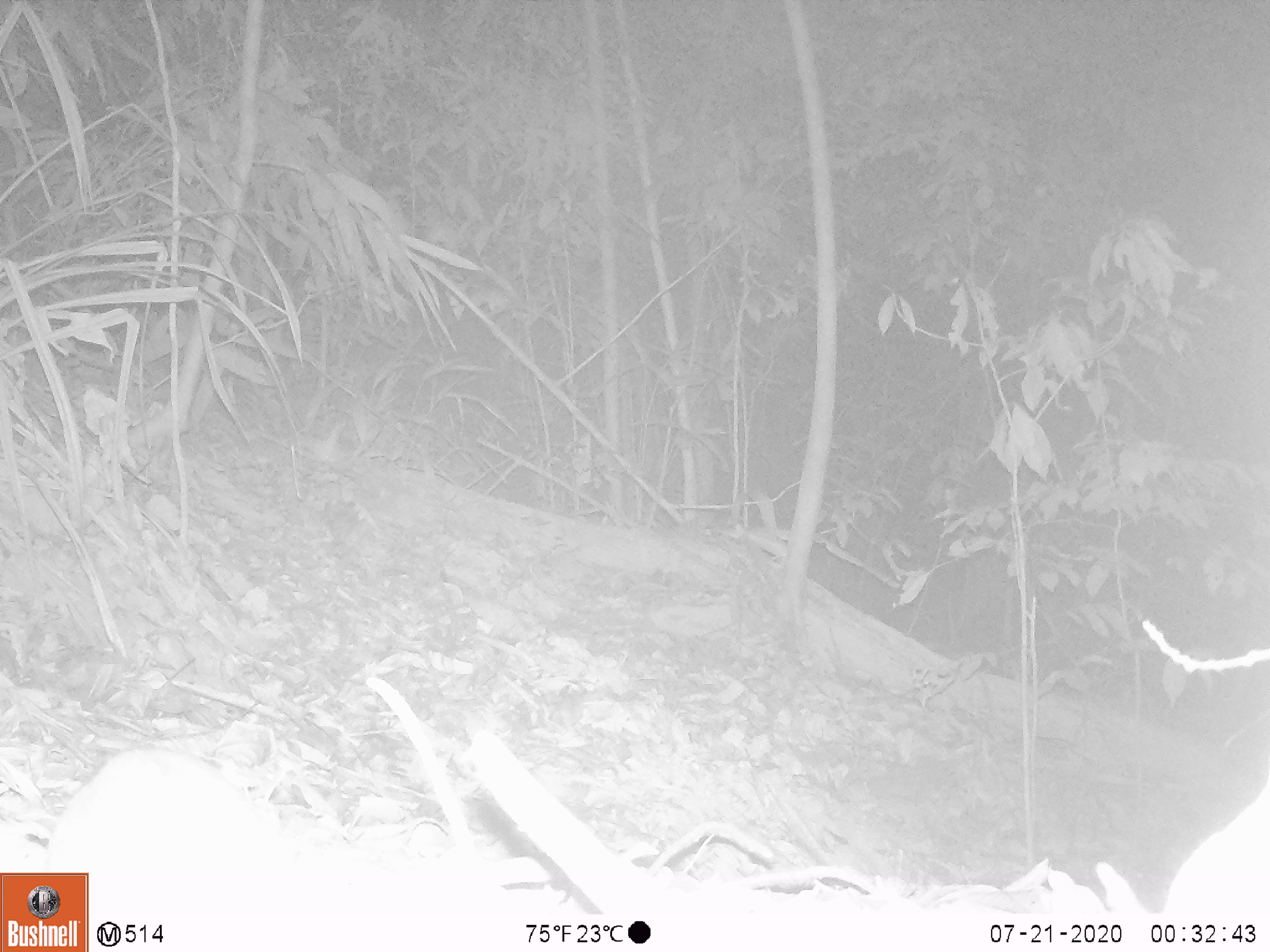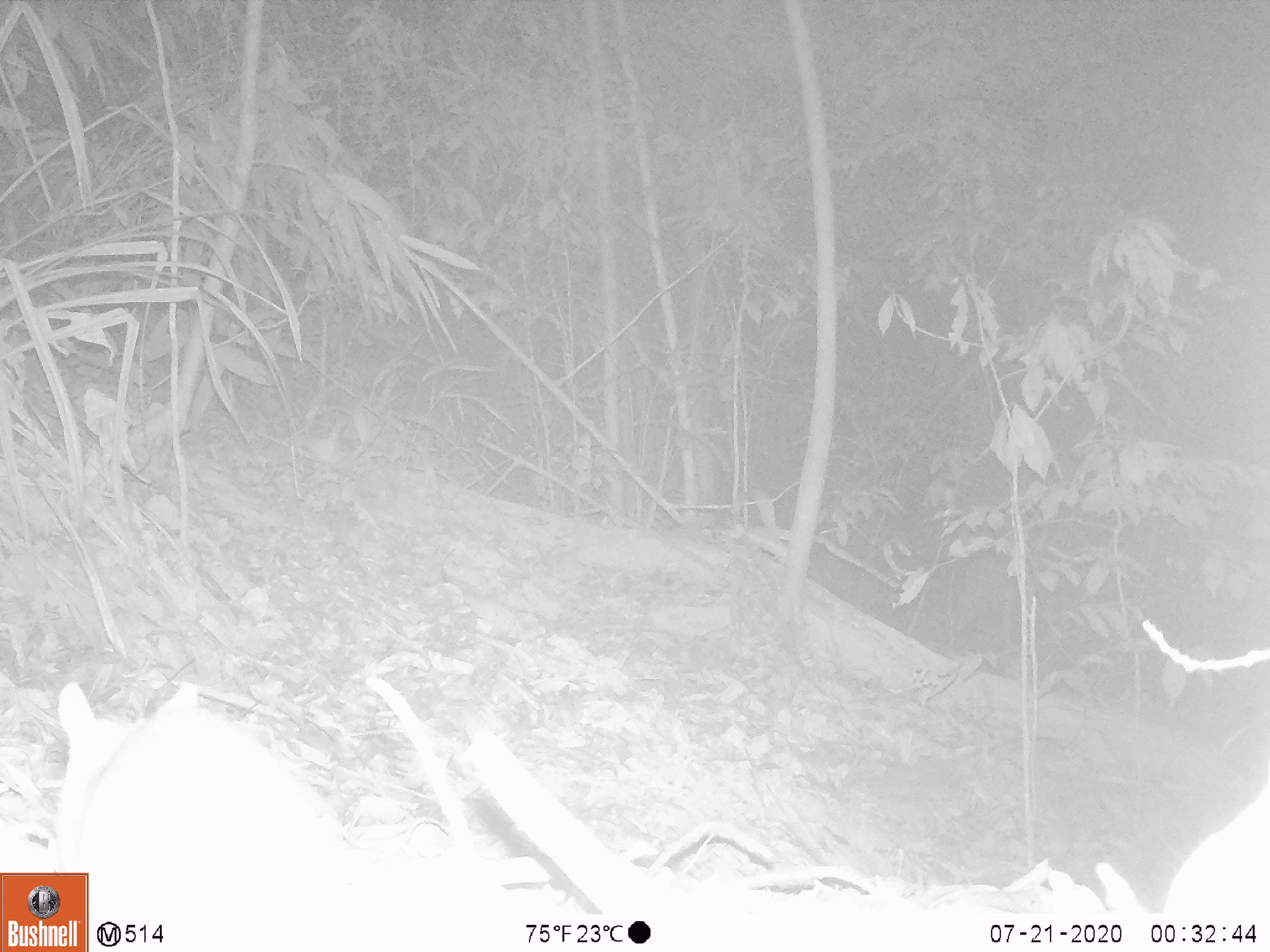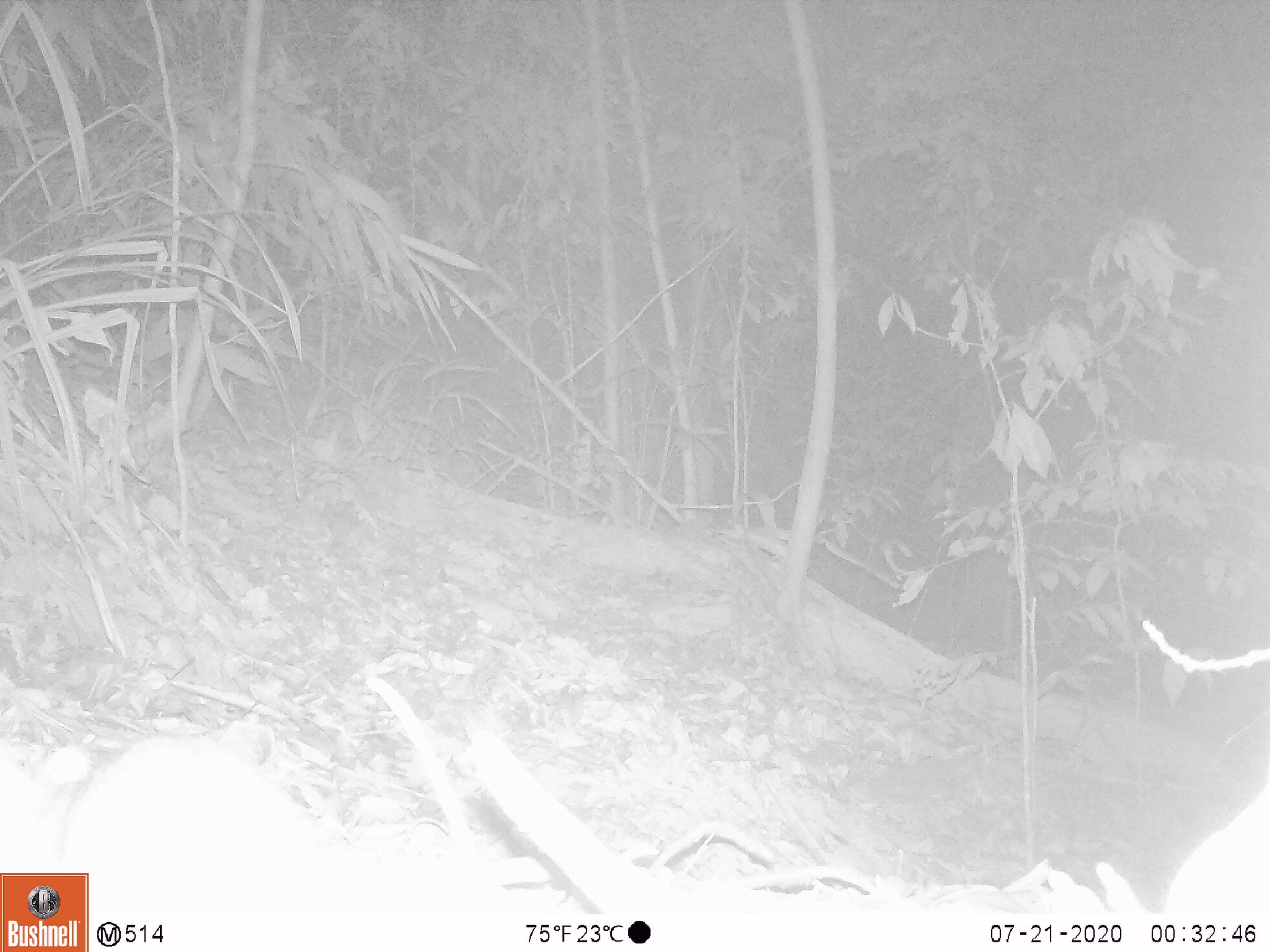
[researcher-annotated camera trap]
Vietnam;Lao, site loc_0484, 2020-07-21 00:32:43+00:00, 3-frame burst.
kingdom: Animalia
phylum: Chordata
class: Mammalia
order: Rodentia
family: Muridae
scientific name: Muridae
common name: old-world mice and rats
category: unidentified murid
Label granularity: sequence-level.